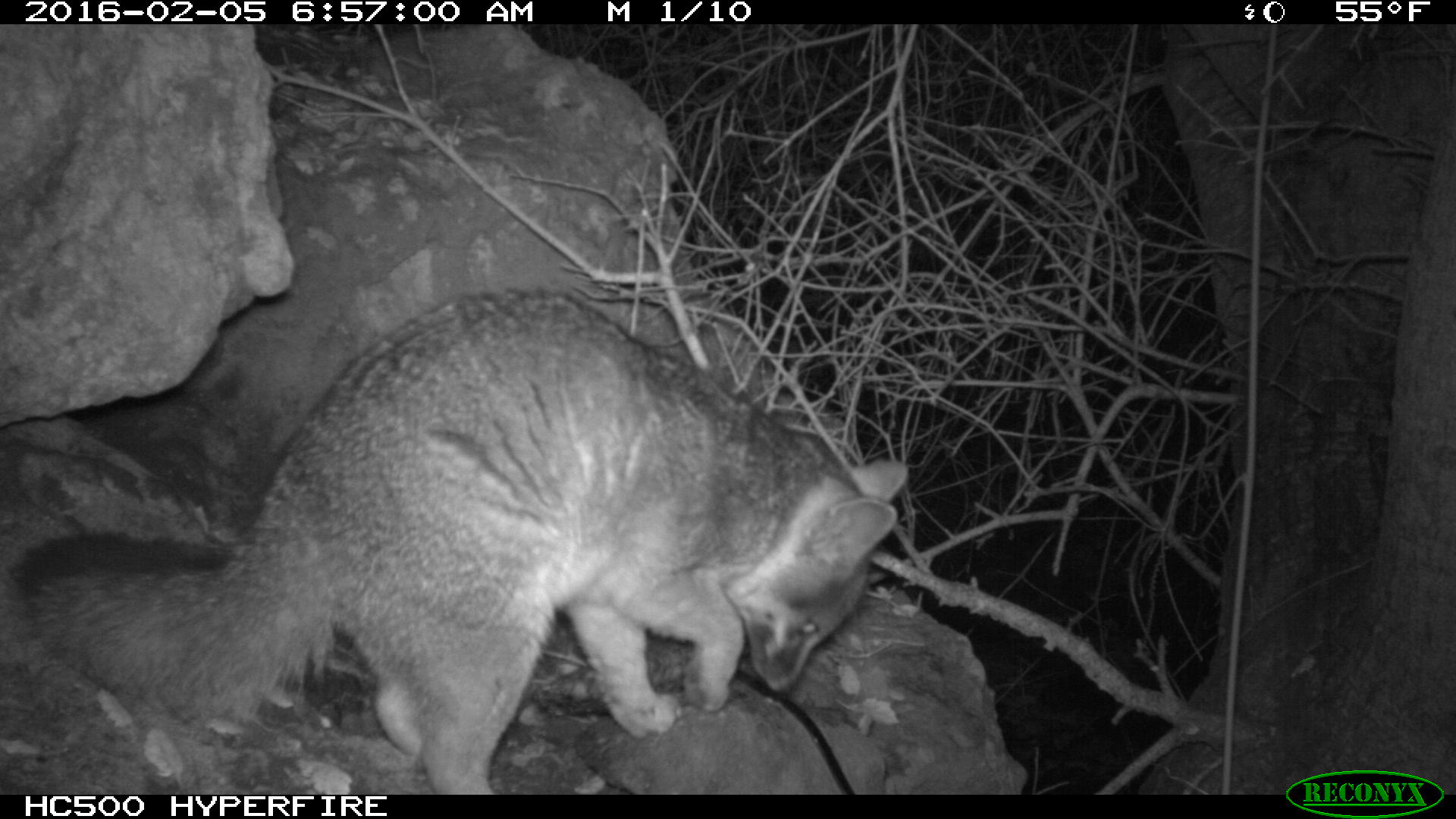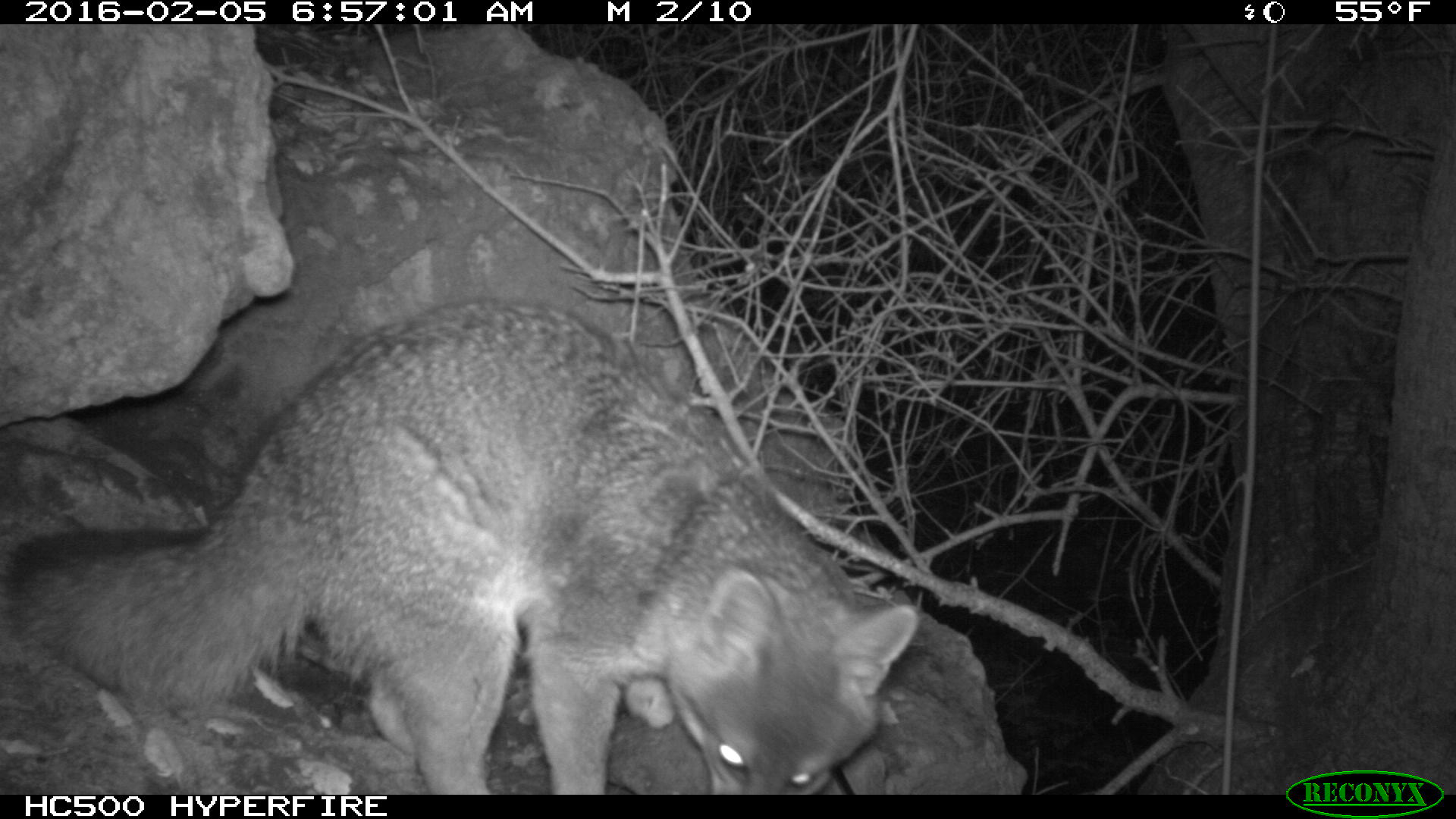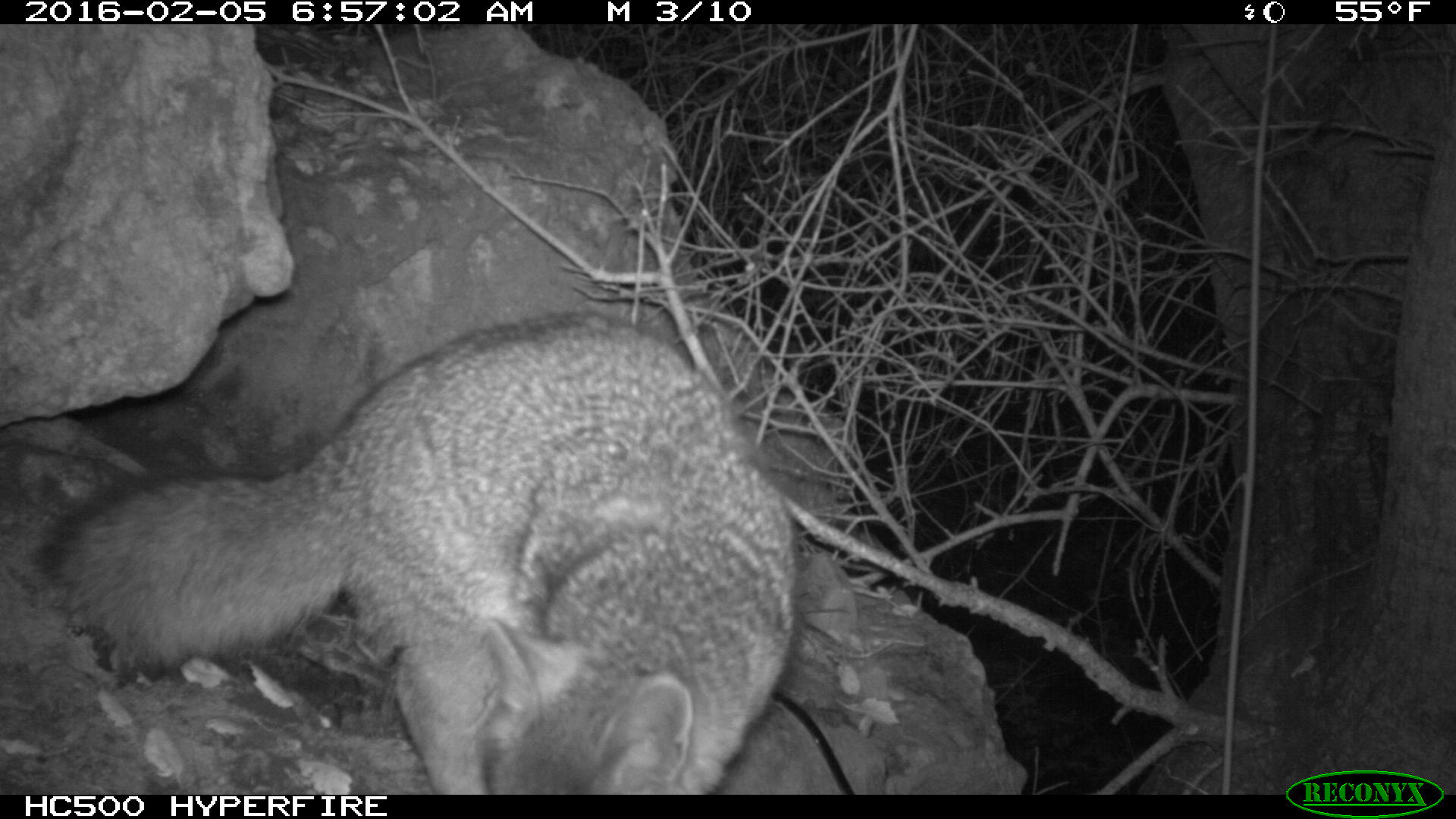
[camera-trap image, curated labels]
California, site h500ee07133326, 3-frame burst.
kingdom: Animalia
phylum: Chordata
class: Mammalia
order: Carnivora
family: Canidae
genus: Urocyon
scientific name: Urocyon littoralis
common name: island fox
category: fox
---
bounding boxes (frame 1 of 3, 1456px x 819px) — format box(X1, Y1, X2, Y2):
fox: box(8, 290, 908, 793)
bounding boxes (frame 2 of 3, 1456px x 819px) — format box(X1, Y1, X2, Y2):
fox: box(0, 295, 922, 792)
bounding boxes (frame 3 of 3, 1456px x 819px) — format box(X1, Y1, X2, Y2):
fox: box(24, 310, 800, 793)